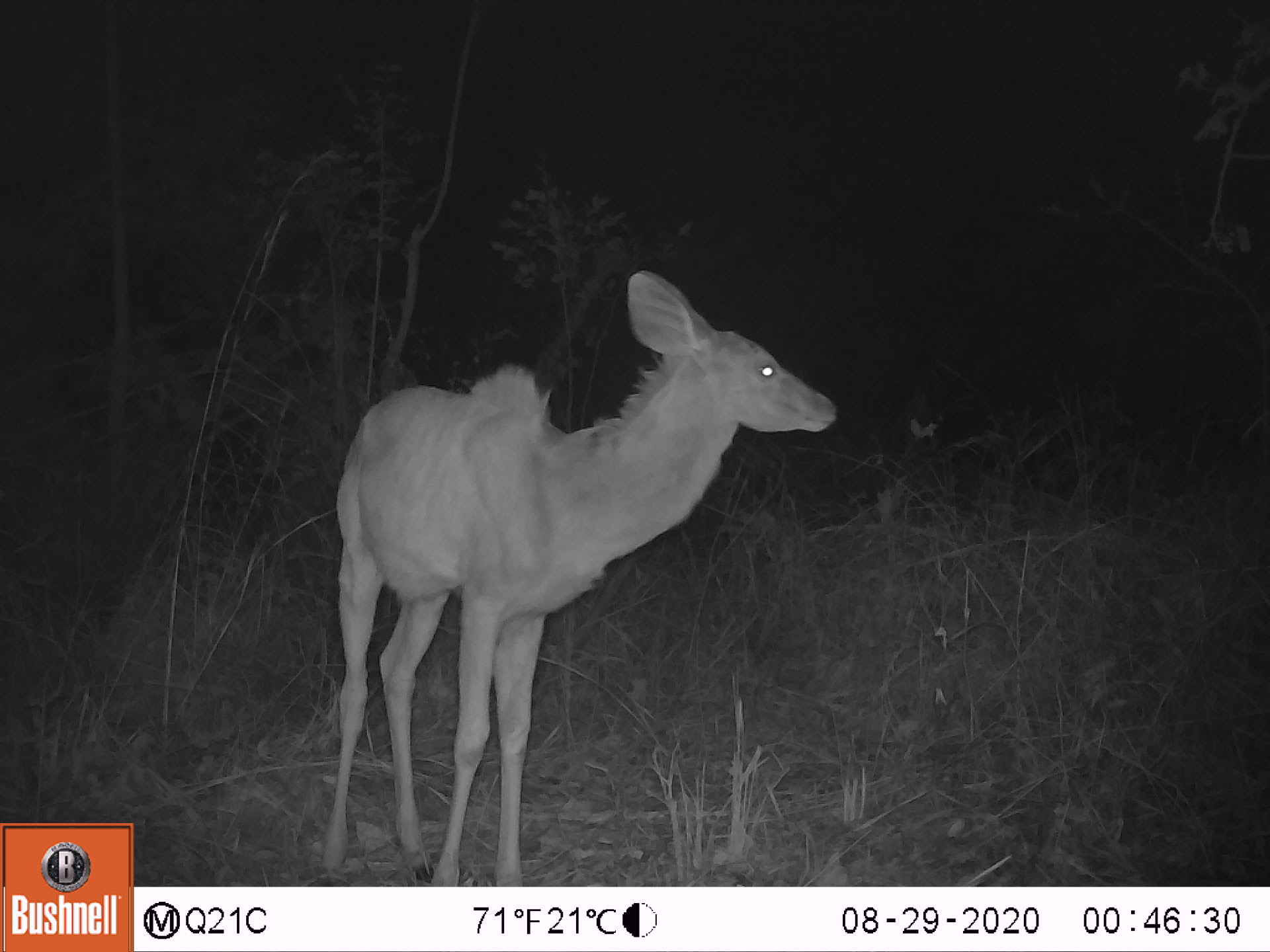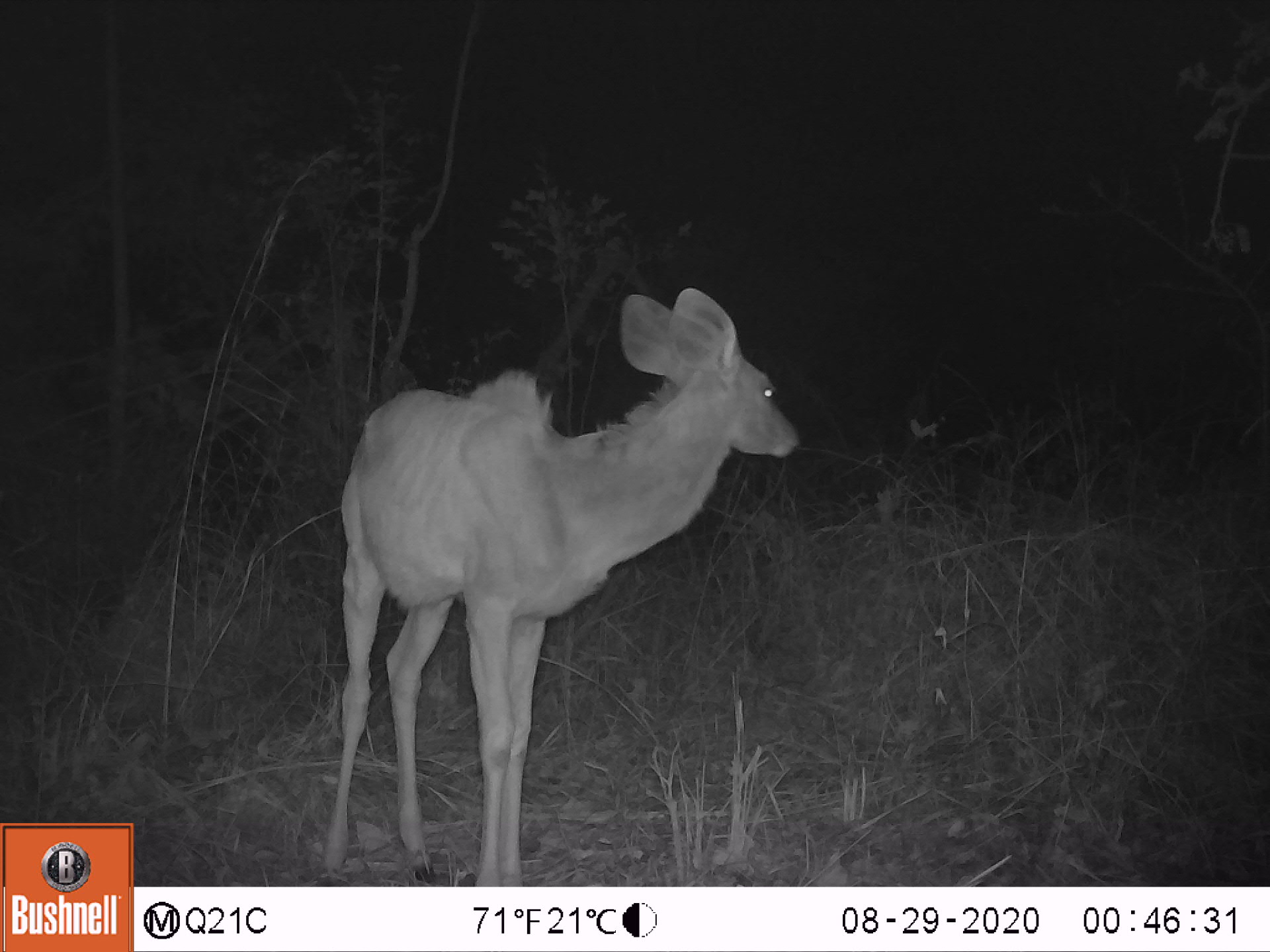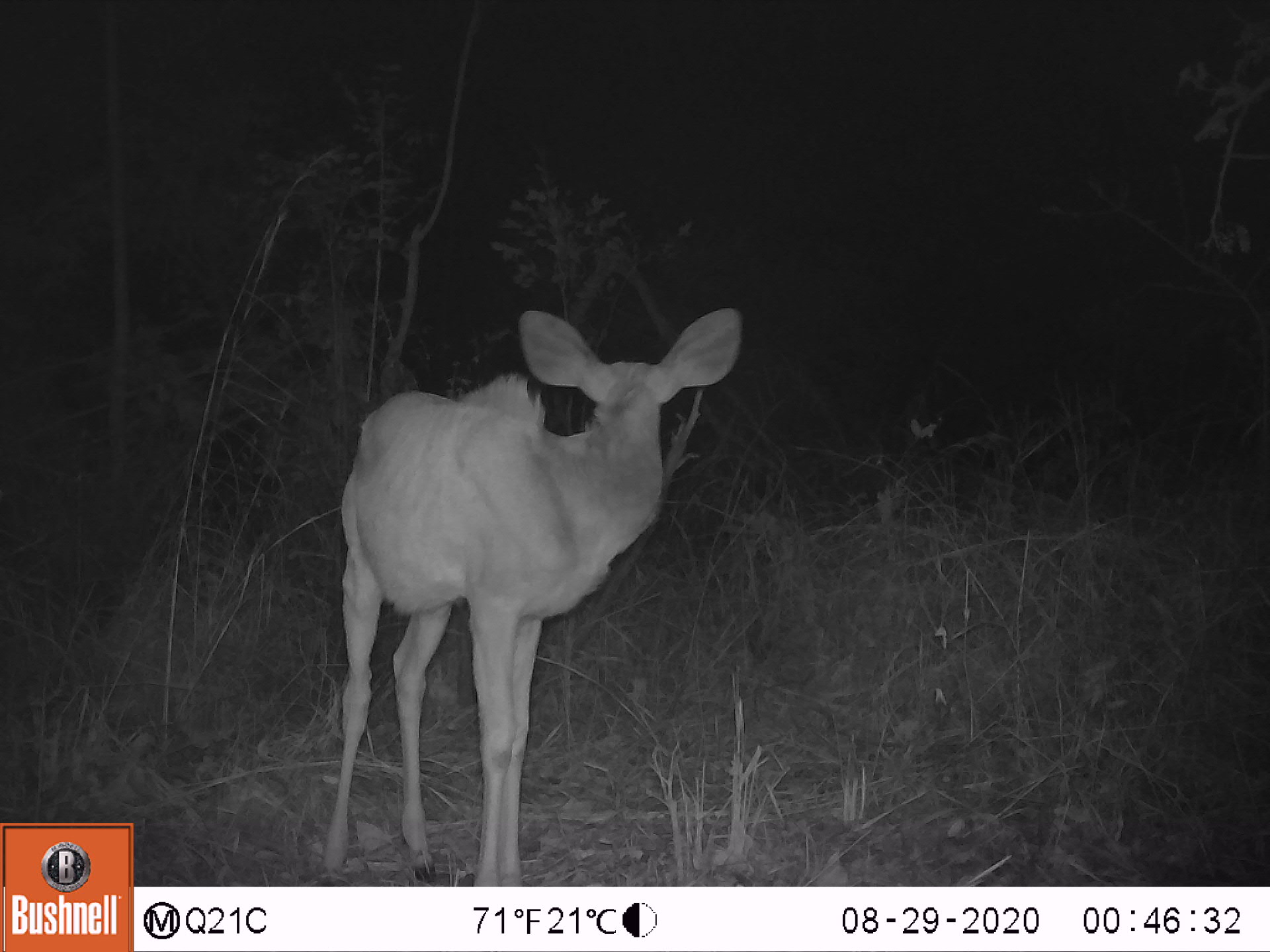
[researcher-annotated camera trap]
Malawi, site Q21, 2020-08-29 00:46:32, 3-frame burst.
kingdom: Animalia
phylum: Chordata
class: Mammalia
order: Artiodactyla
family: Bovidae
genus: Tragelaphus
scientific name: Tragelaphus strepsiceros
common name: greater kudu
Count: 1.